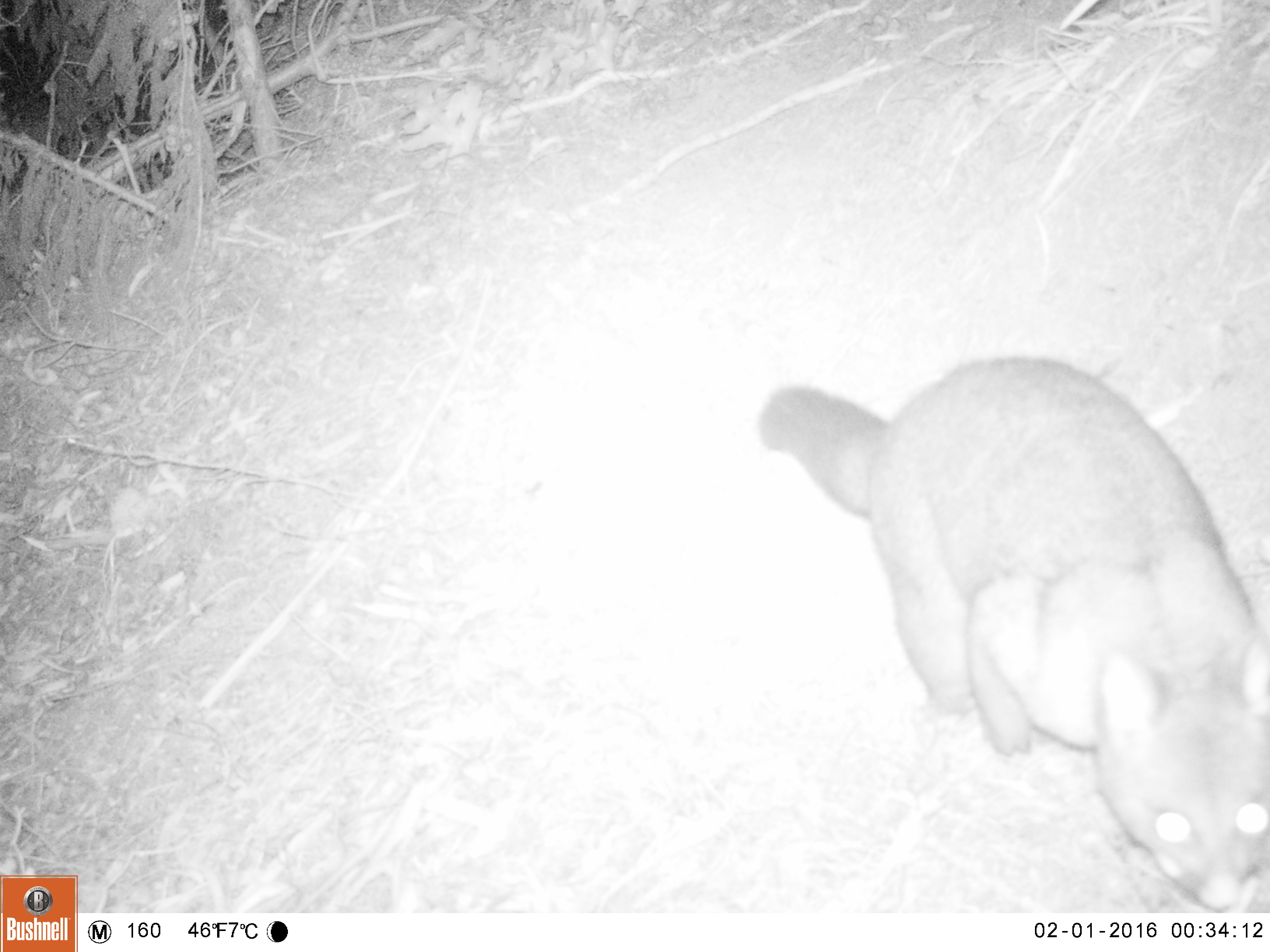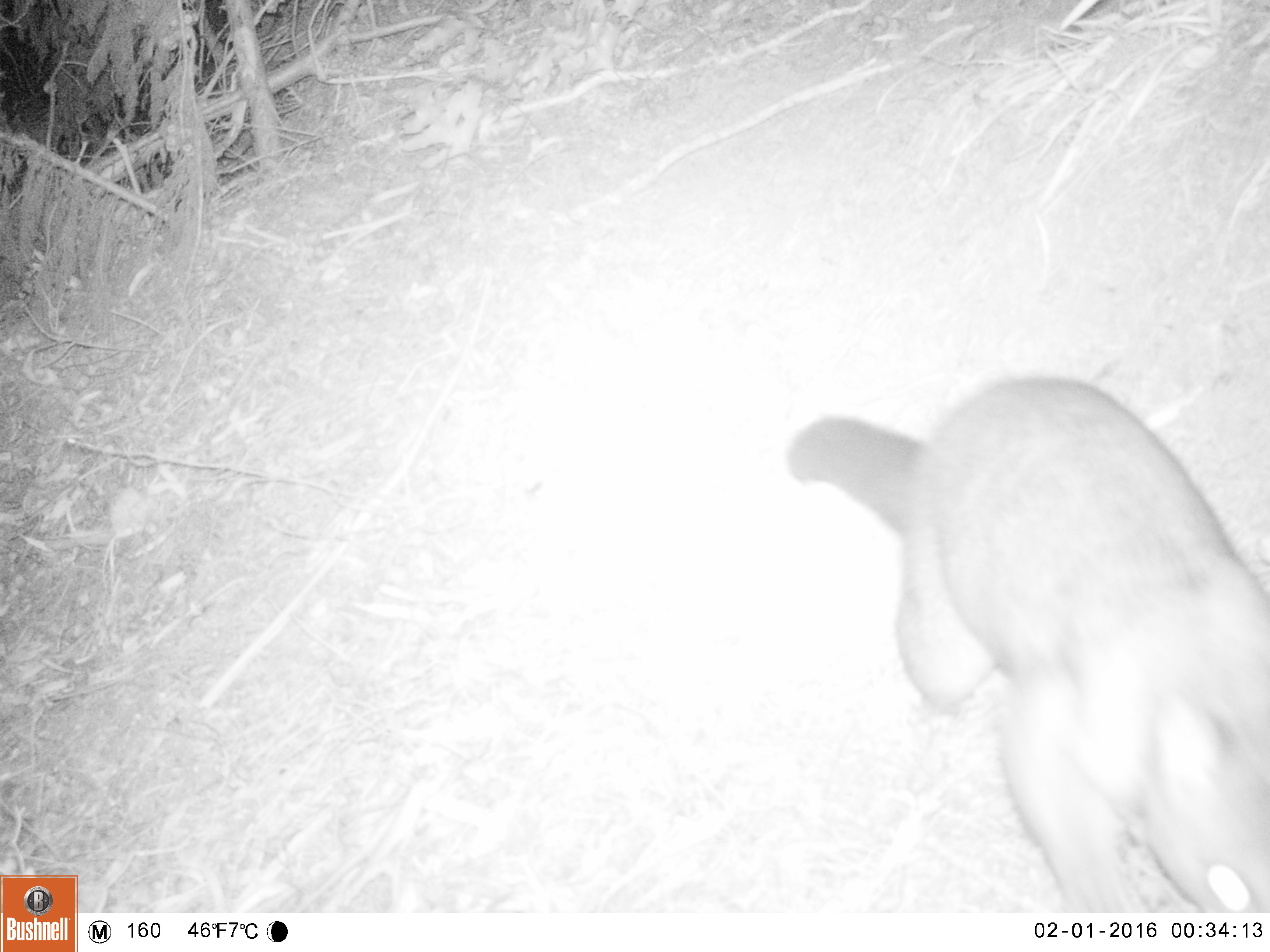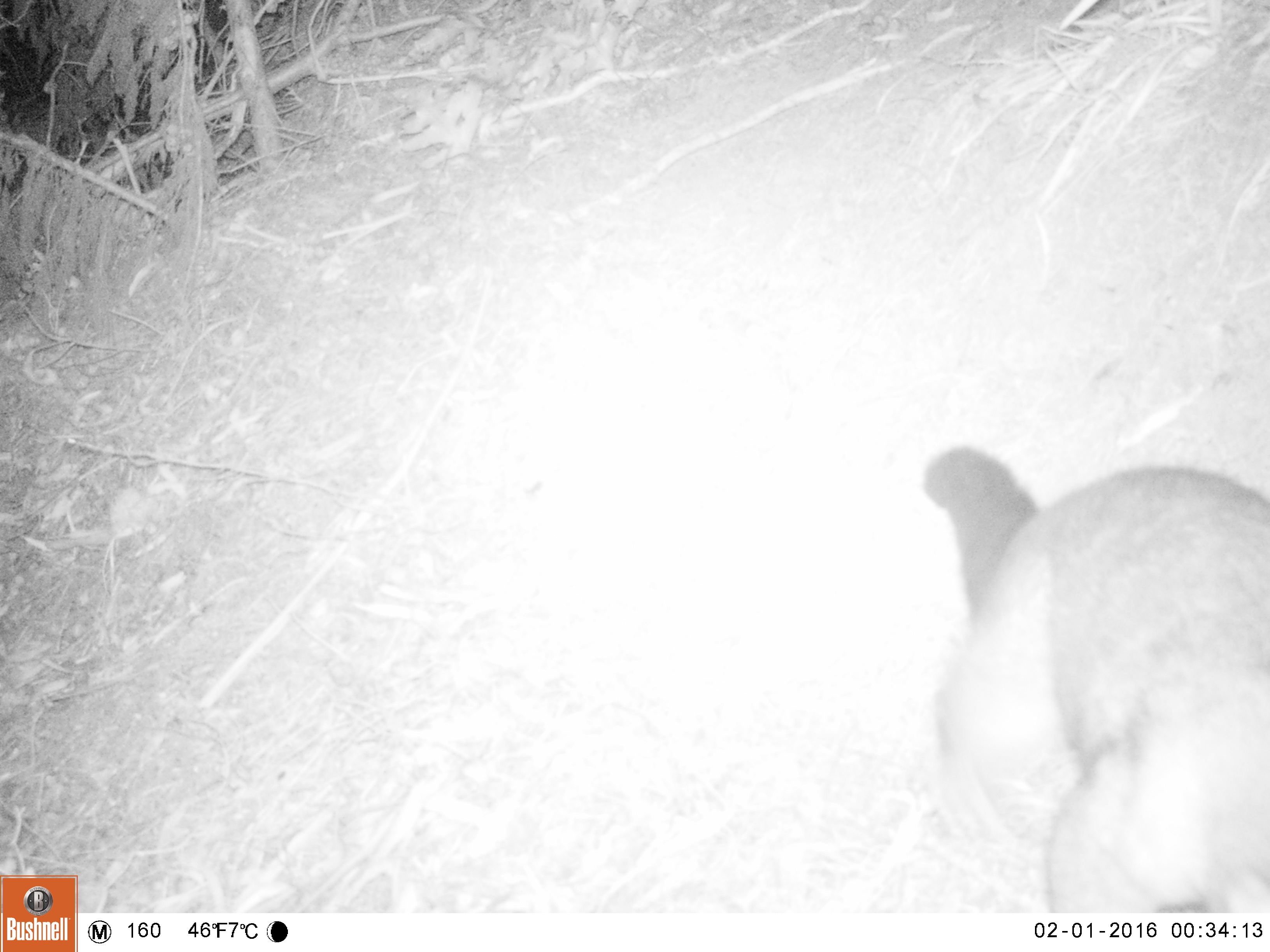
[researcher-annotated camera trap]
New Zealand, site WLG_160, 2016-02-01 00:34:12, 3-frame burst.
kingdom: Animalia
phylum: Chordata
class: Mammalia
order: Diprotodontia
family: Phalangeridae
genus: Trichosurus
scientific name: Trichosurus vulpecula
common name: common brushtail possum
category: possum